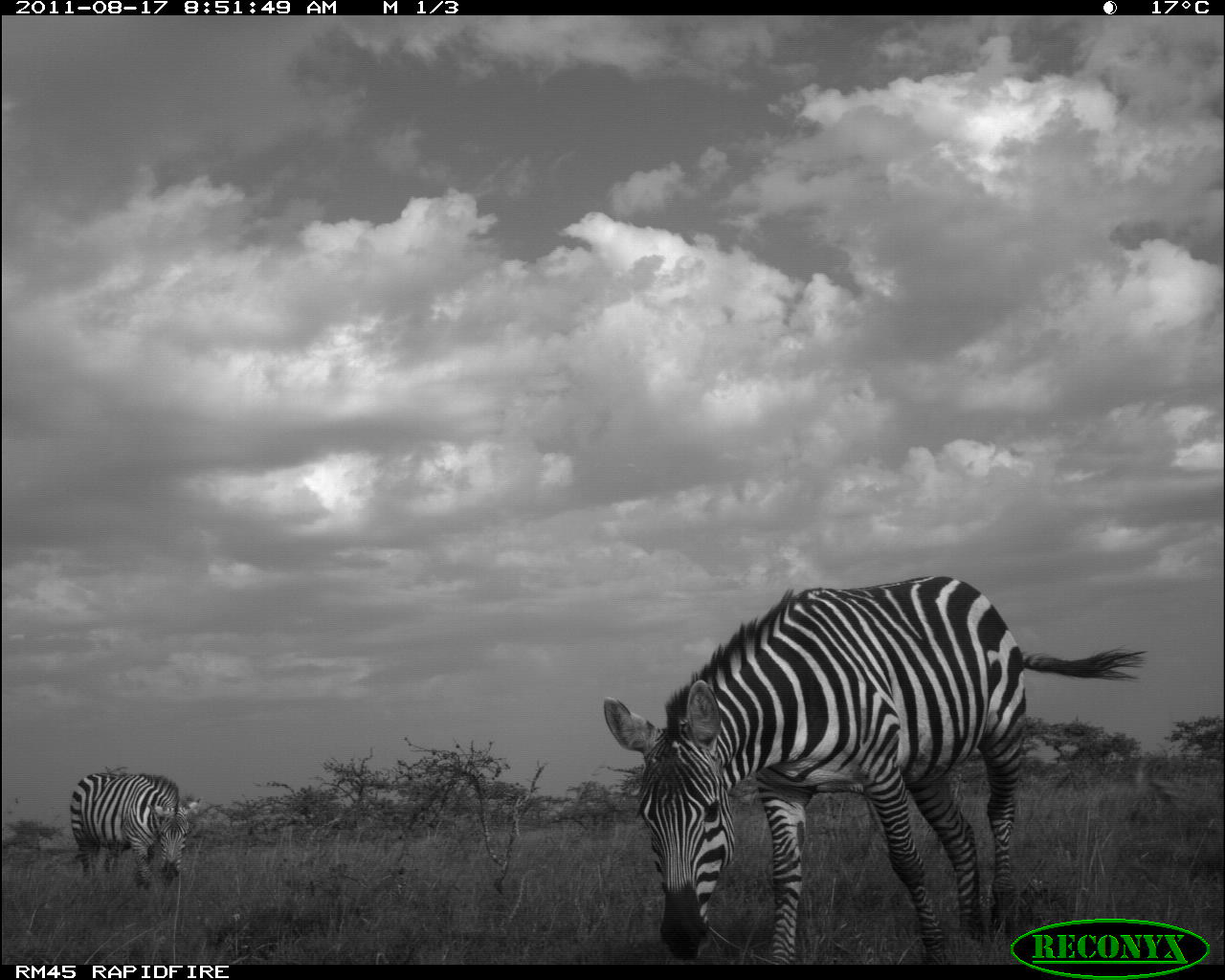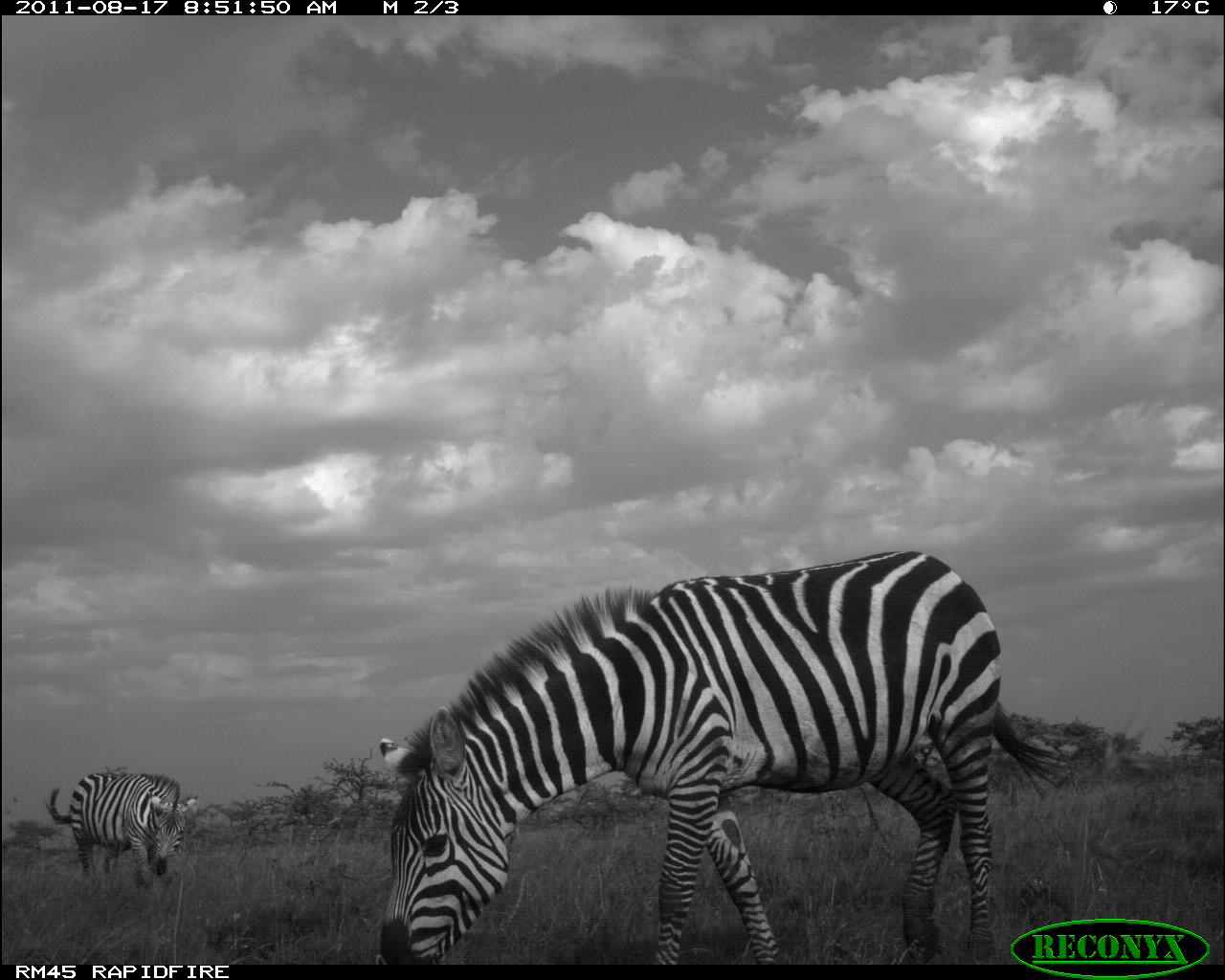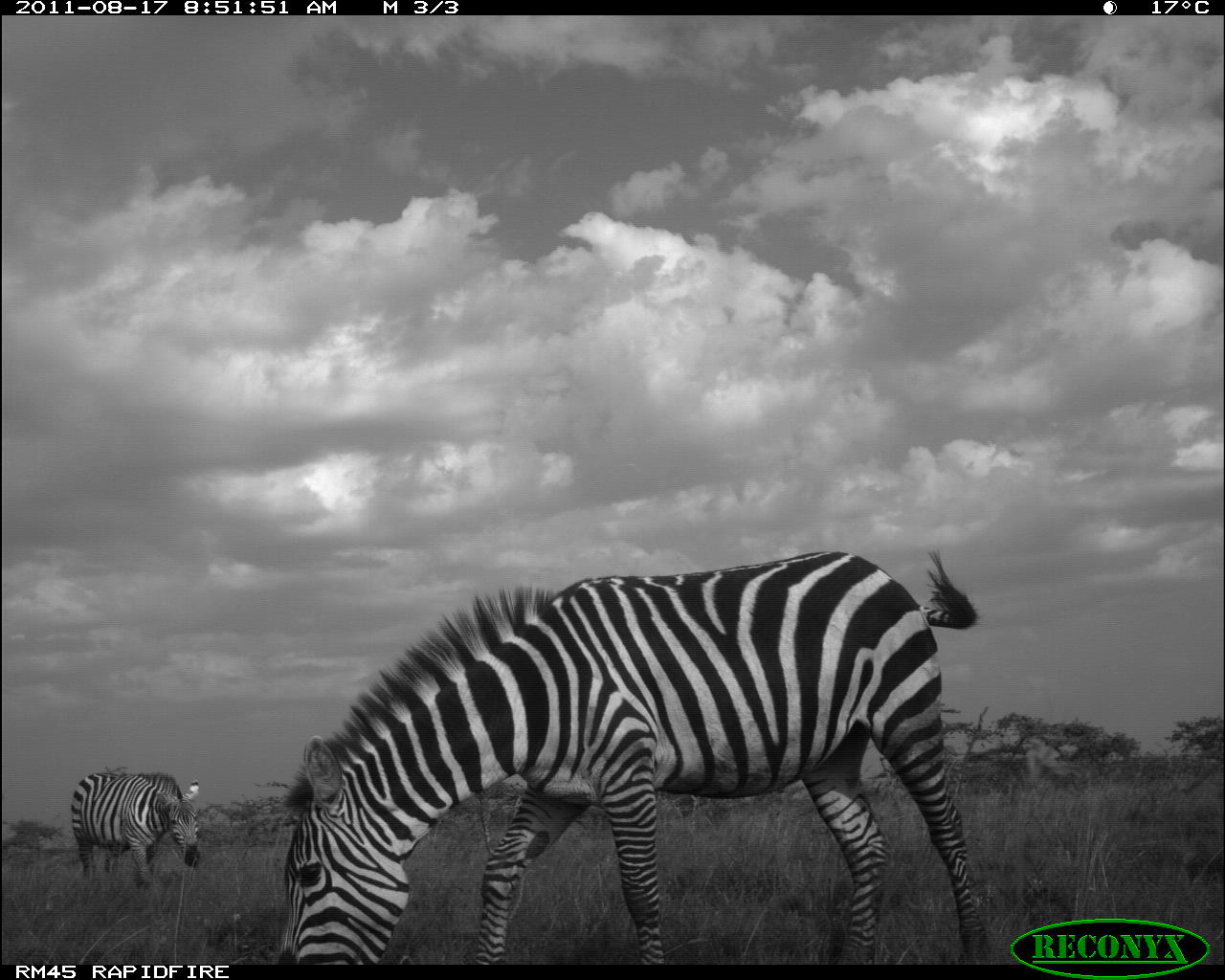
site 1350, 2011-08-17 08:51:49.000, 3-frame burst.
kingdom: Animalia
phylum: Chordata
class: Mammalia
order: Perissodactyla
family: Equidae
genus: Equus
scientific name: Equus quagga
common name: plains zebra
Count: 2.